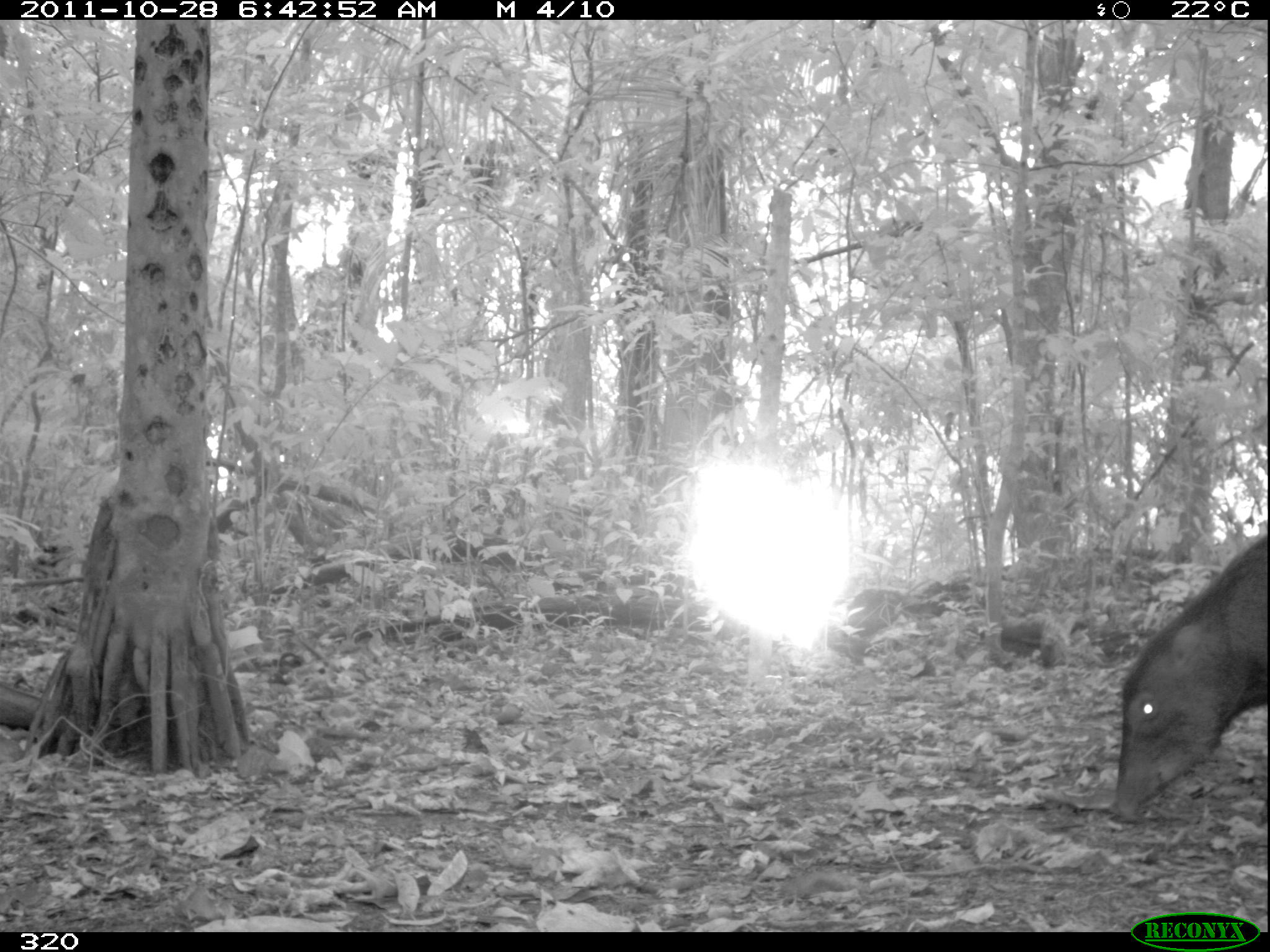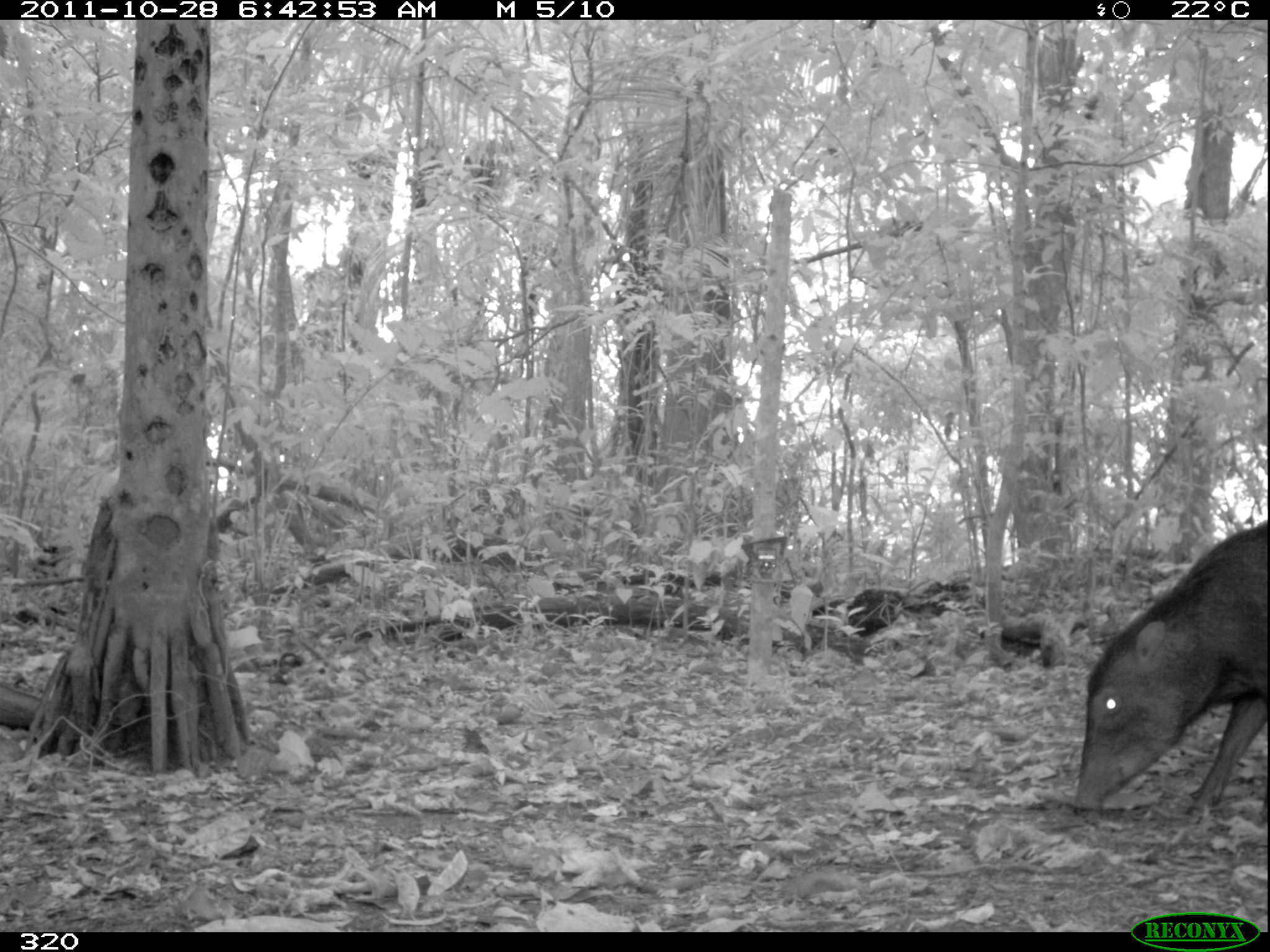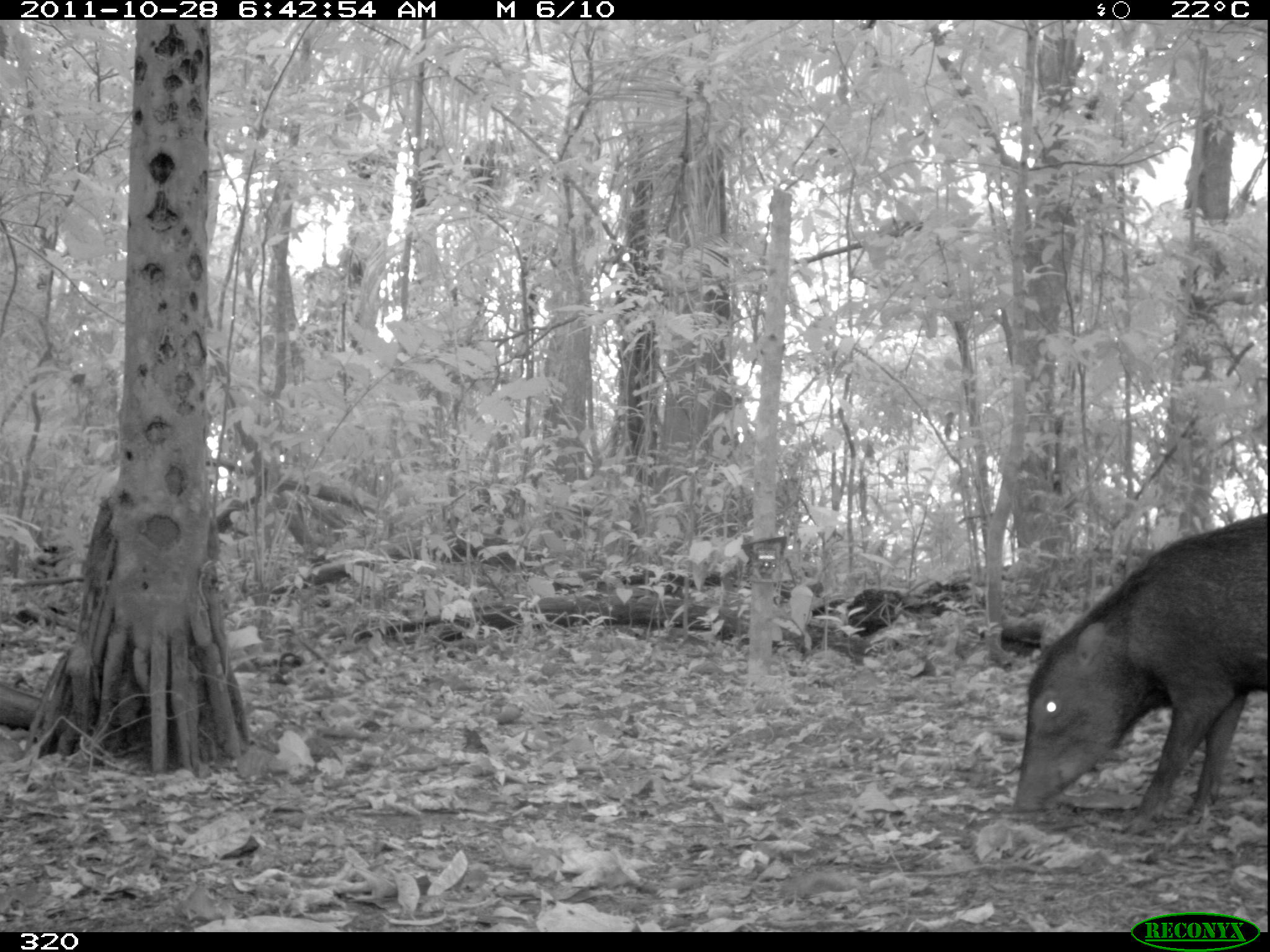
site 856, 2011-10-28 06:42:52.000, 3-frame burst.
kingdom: Animalia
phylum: Chordata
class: Mammalia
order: Artiodactyla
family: Tayassuidae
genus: Tayassu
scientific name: Tayassu pecari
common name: white-lipped peccary